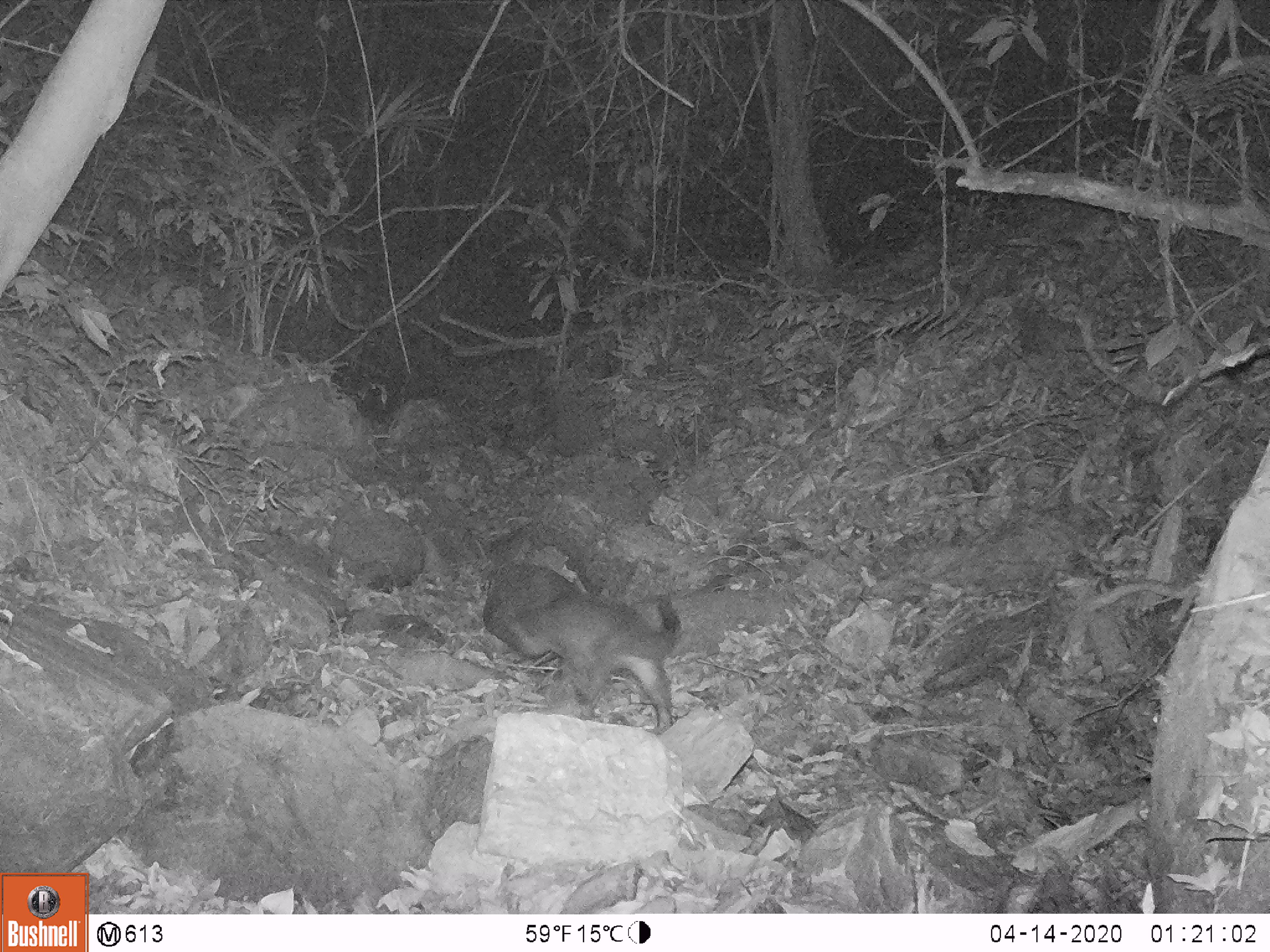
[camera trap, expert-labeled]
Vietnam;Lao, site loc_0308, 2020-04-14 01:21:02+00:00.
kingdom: Animalia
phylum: Chordata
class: Mammalia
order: Carnivora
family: Viverridae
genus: Paguma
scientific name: Paguma larvata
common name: masked palm civet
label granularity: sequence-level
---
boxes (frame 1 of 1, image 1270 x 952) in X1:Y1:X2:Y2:
masked palm civet: 499:592:680:733